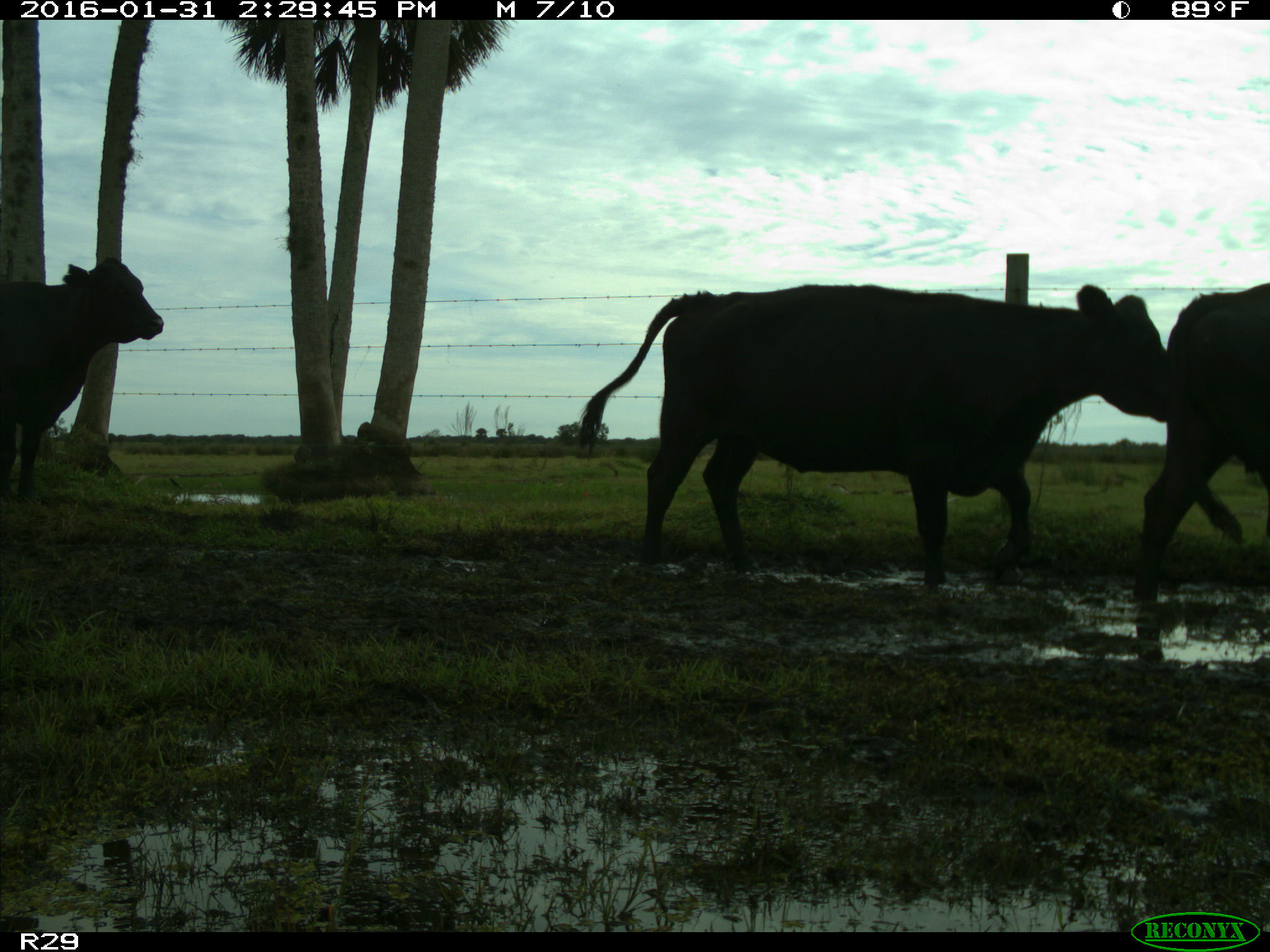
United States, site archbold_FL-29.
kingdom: Animalia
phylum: Chordata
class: Mammalia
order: Artiodactyla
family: Bovidae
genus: Bos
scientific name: Bos taurus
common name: domestic cow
Bos taurus (domestic cow).